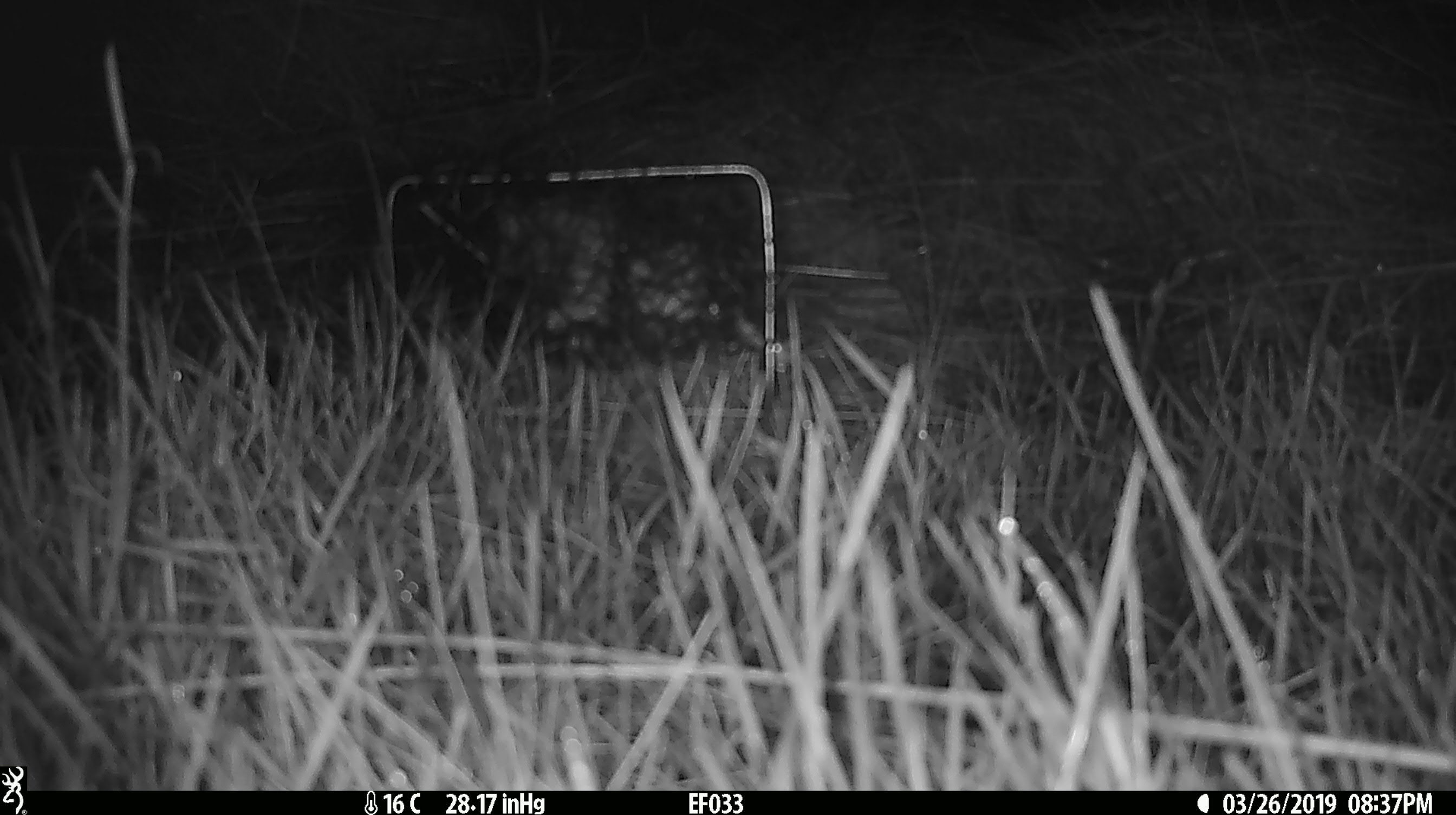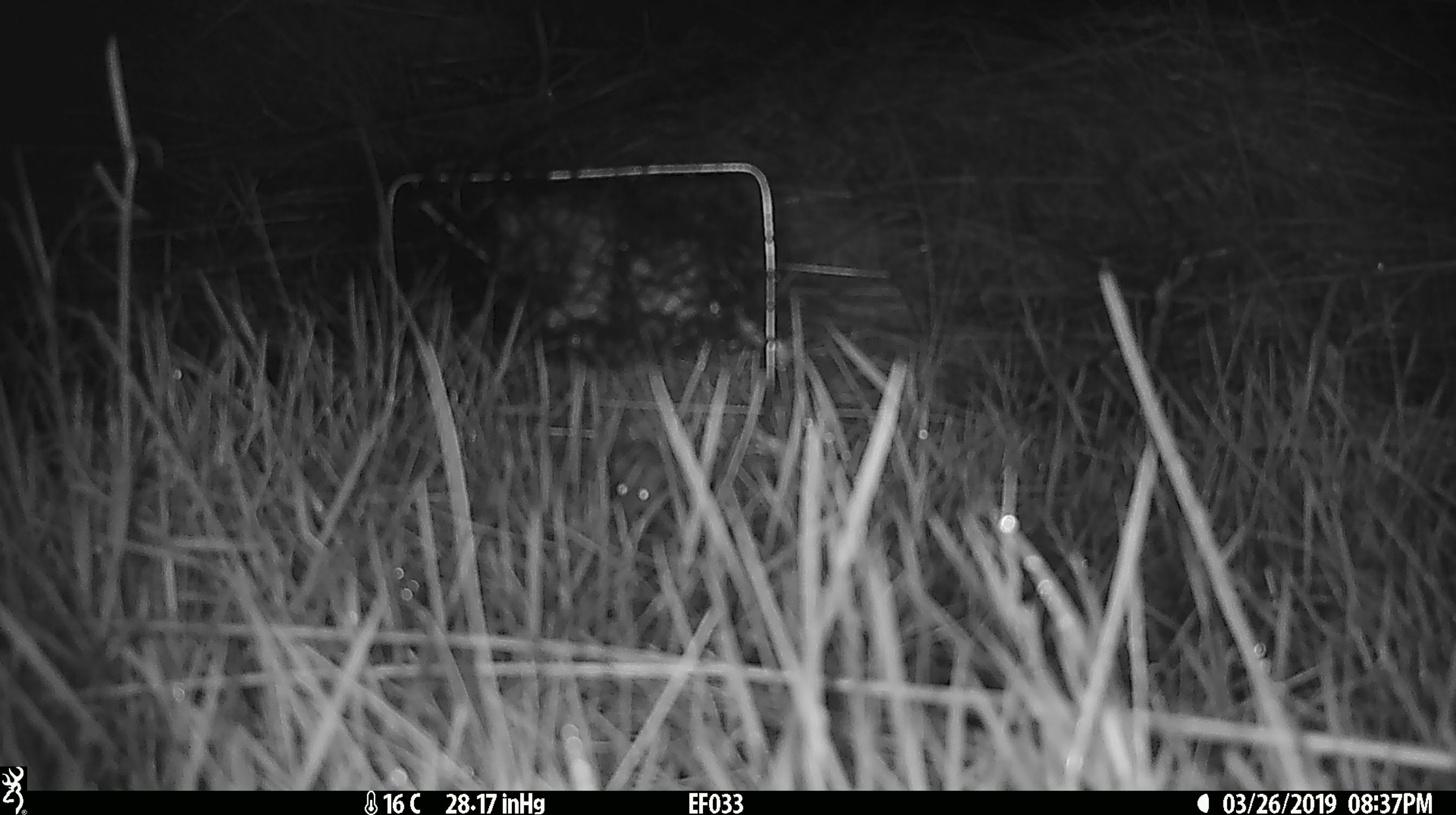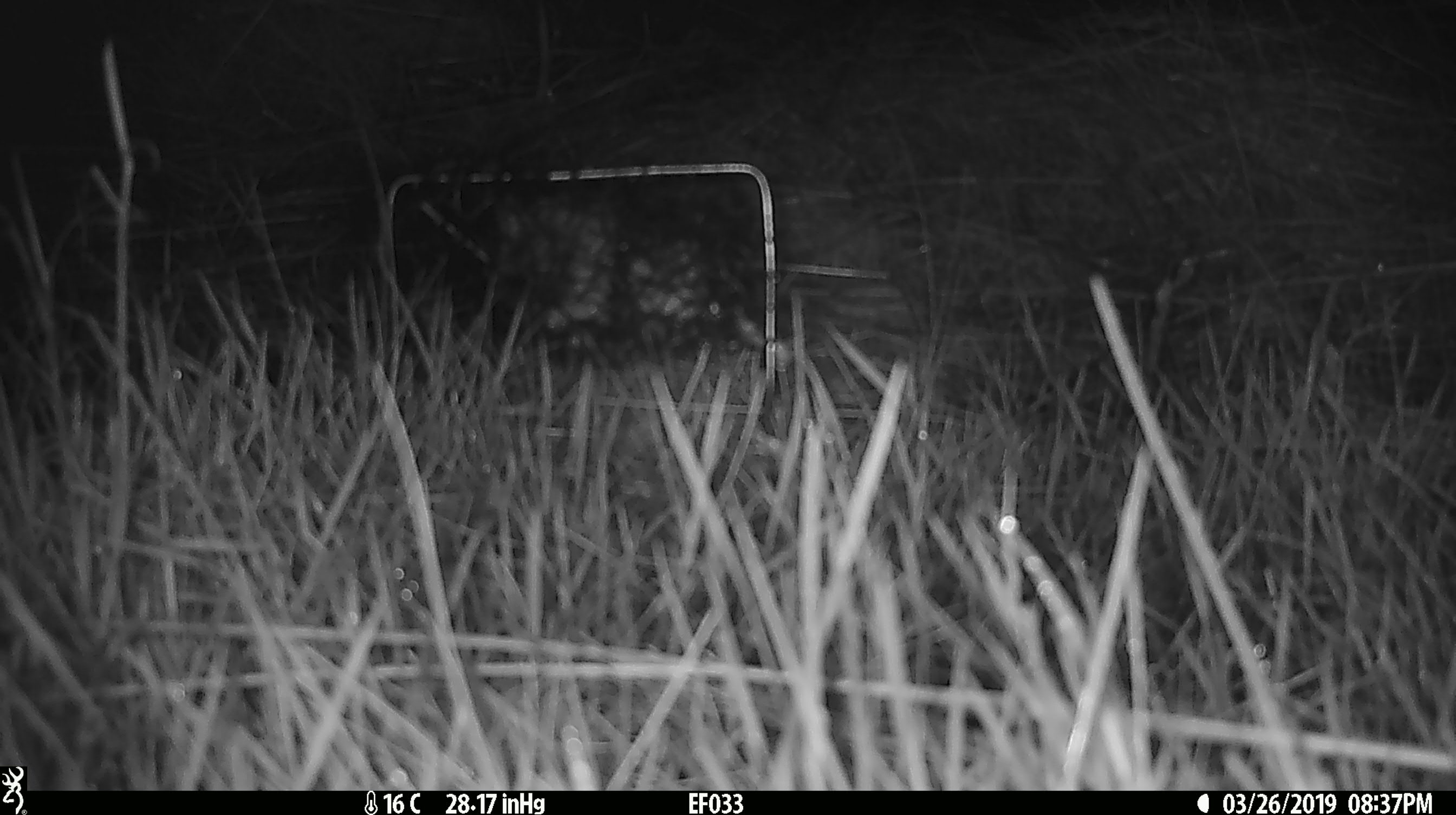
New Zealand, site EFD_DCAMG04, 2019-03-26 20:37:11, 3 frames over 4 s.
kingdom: Animalia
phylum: Chordata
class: Mammalia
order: Rodentia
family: Muridae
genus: Mus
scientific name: Mus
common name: mouse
Mouse (Mus).